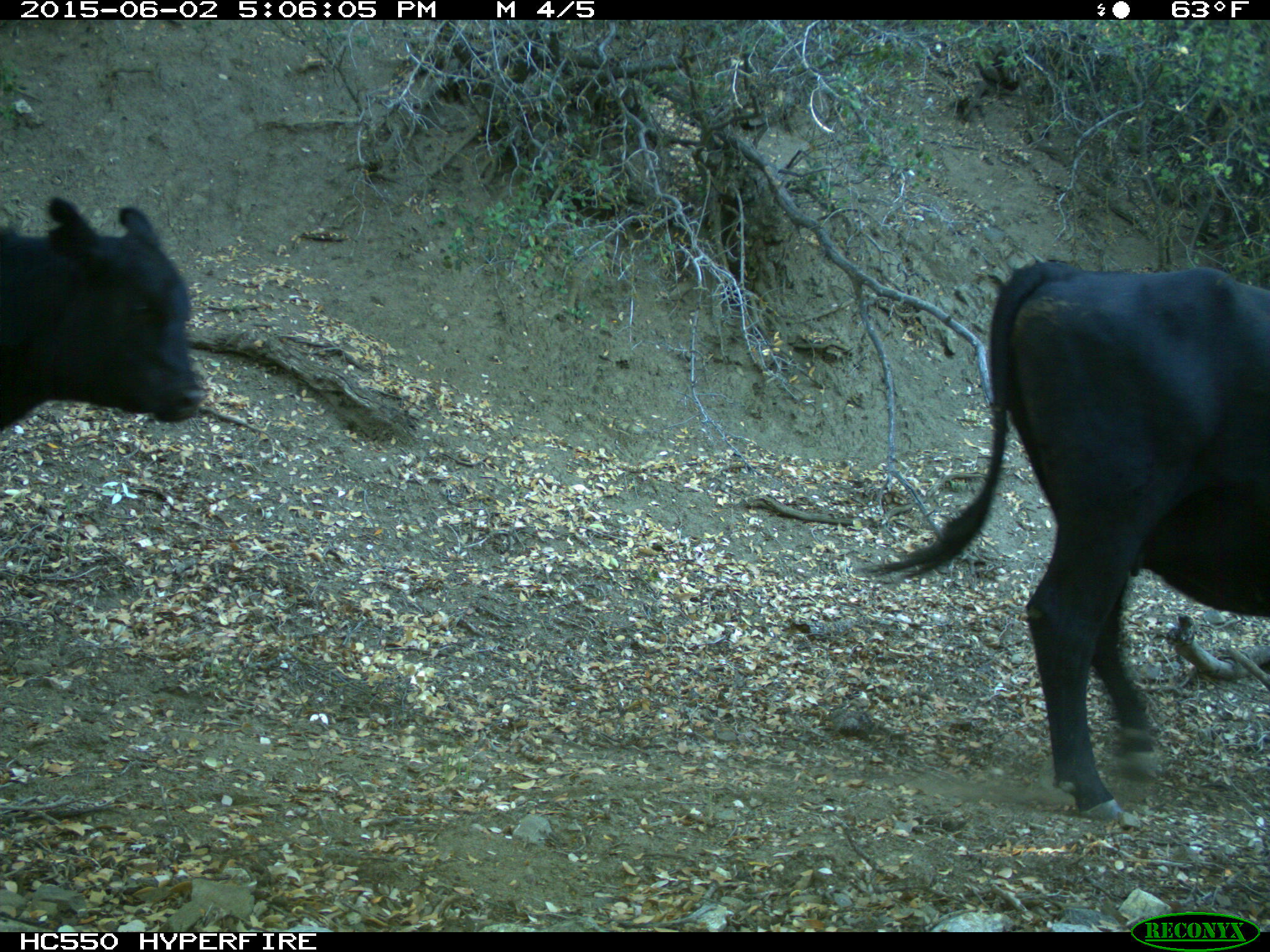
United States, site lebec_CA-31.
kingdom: Animalia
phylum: Chordata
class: Mammalia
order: Artiodactyla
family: Bovidae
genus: Bos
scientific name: Bos taurus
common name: domestic cow